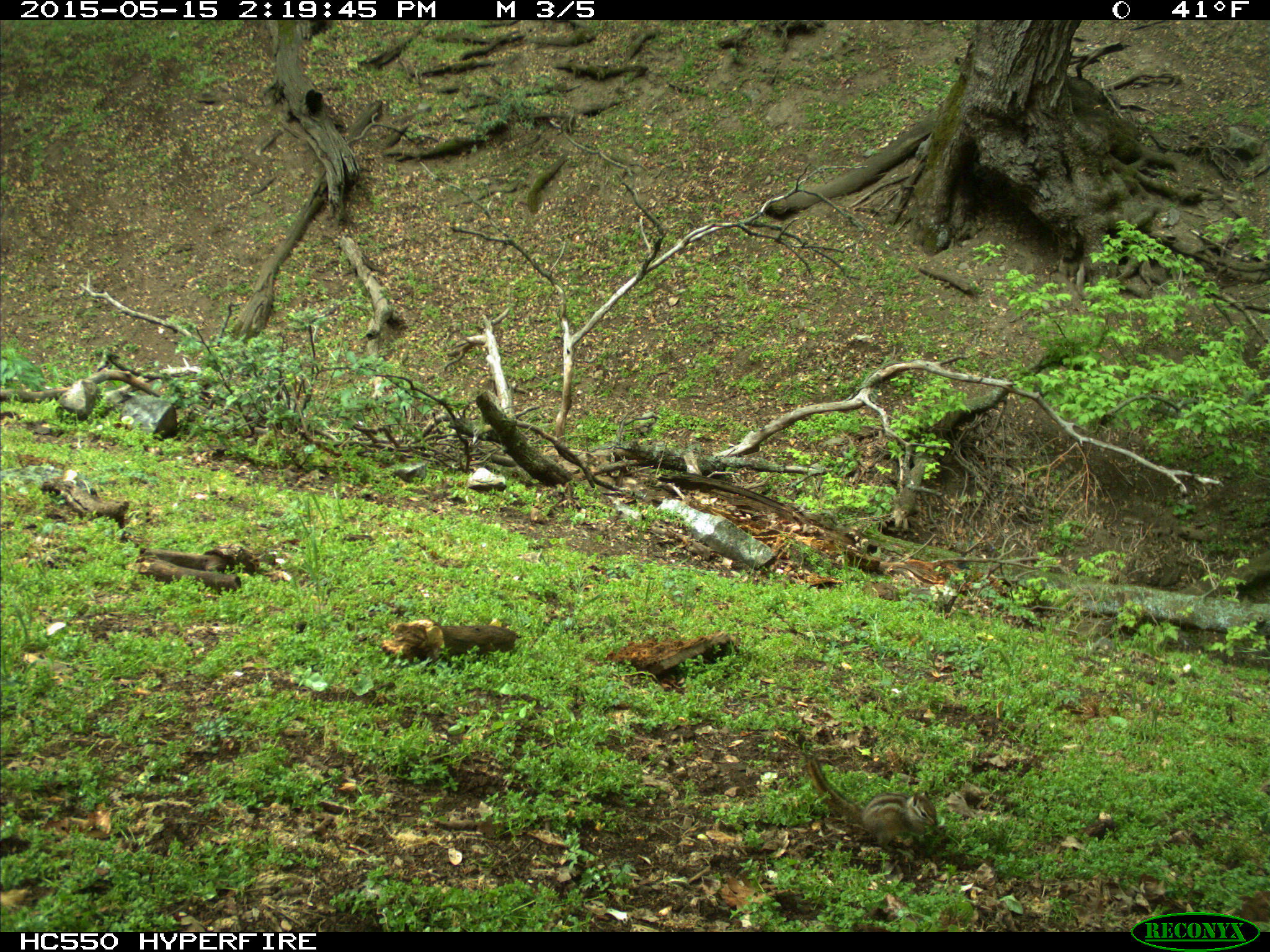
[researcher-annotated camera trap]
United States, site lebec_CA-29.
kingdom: Animalia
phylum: Chordata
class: Mammalia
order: Rodentia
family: Sciuridae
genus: Tamias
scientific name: Tamias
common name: chipmunk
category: unidentified chipmunk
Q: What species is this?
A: Unidentified chipmunk (chipmunk) (Tamias).